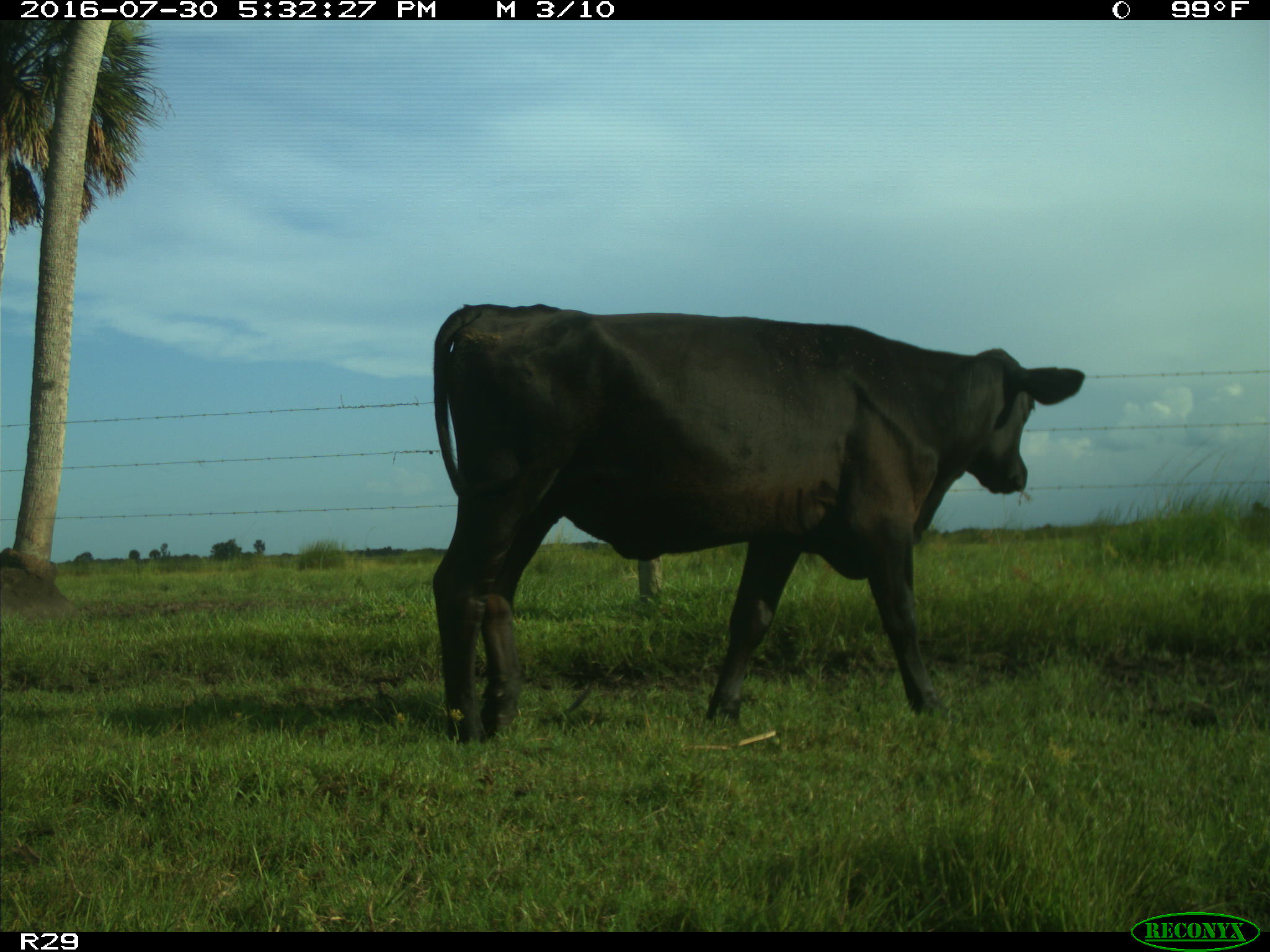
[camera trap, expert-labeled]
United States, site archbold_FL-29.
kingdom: Animalia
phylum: Chordata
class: Mammalia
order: Artiodactyla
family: Bovidae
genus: Bos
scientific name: Bos taurus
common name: domestic cow